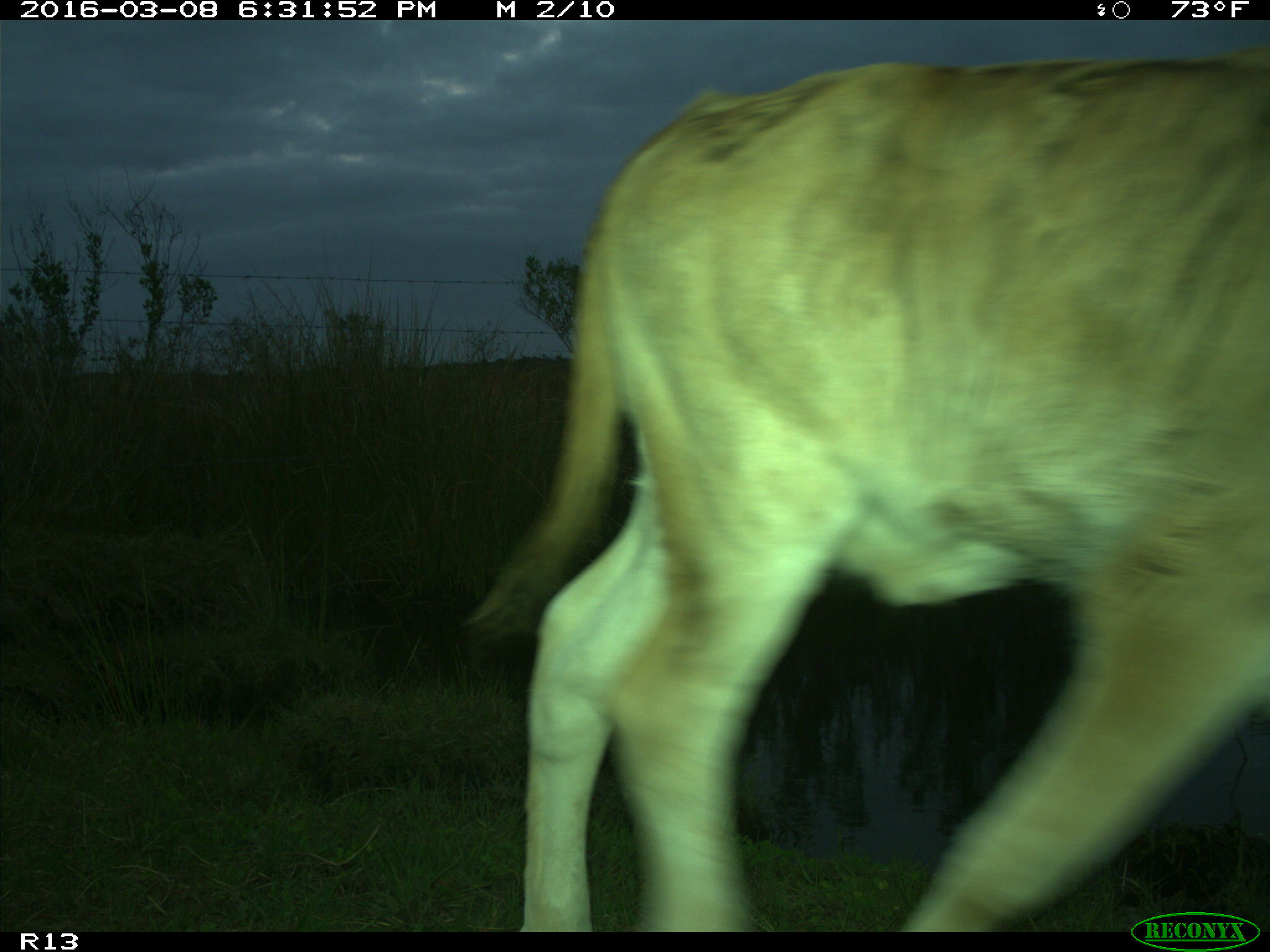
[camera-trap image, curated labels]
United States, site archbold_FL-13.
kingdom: Animalia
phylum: Chordata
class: Mammalia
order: Artiodactyla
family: Bovidae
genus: Bos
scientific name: Bos taurus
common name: domestic cow